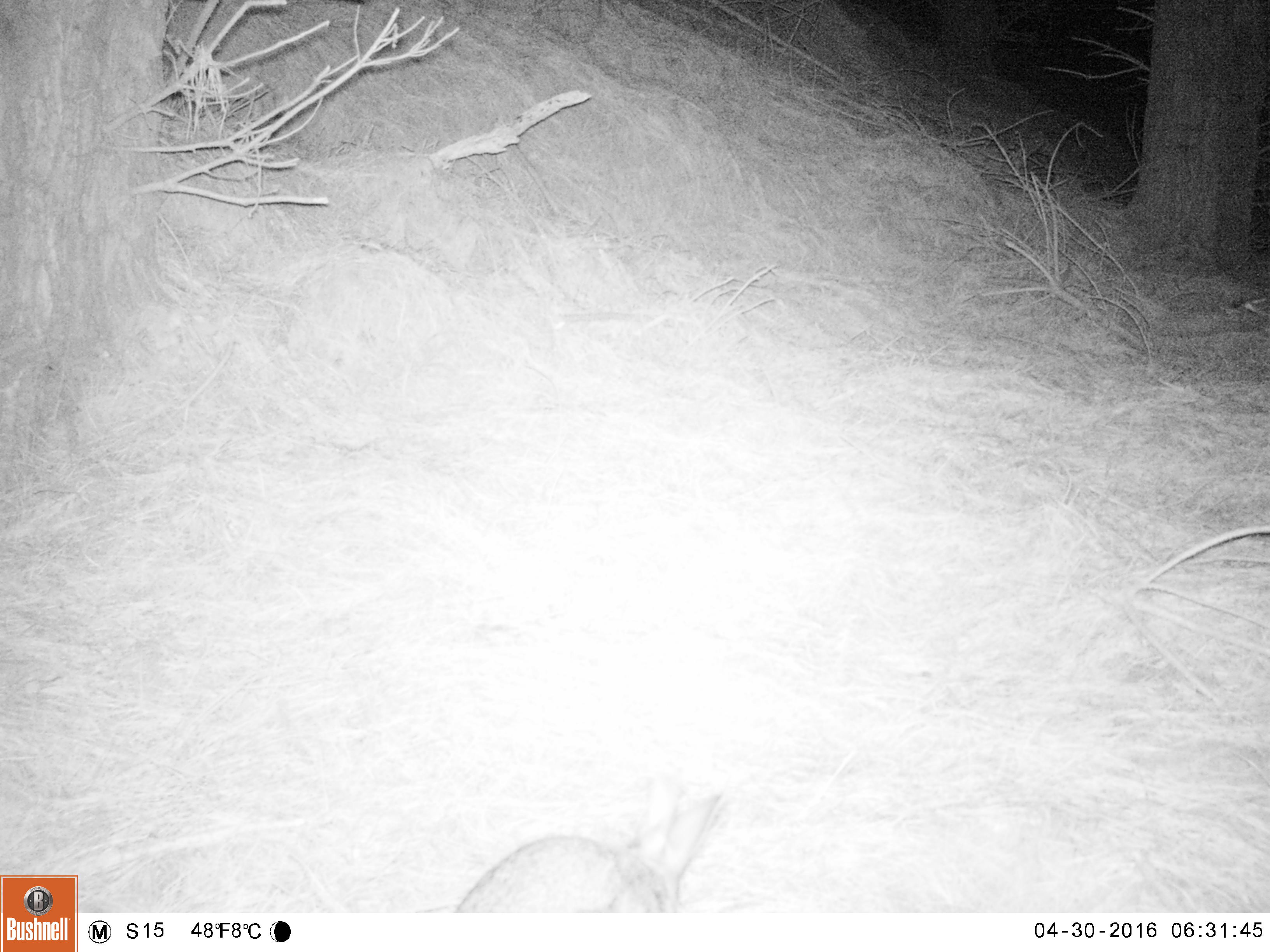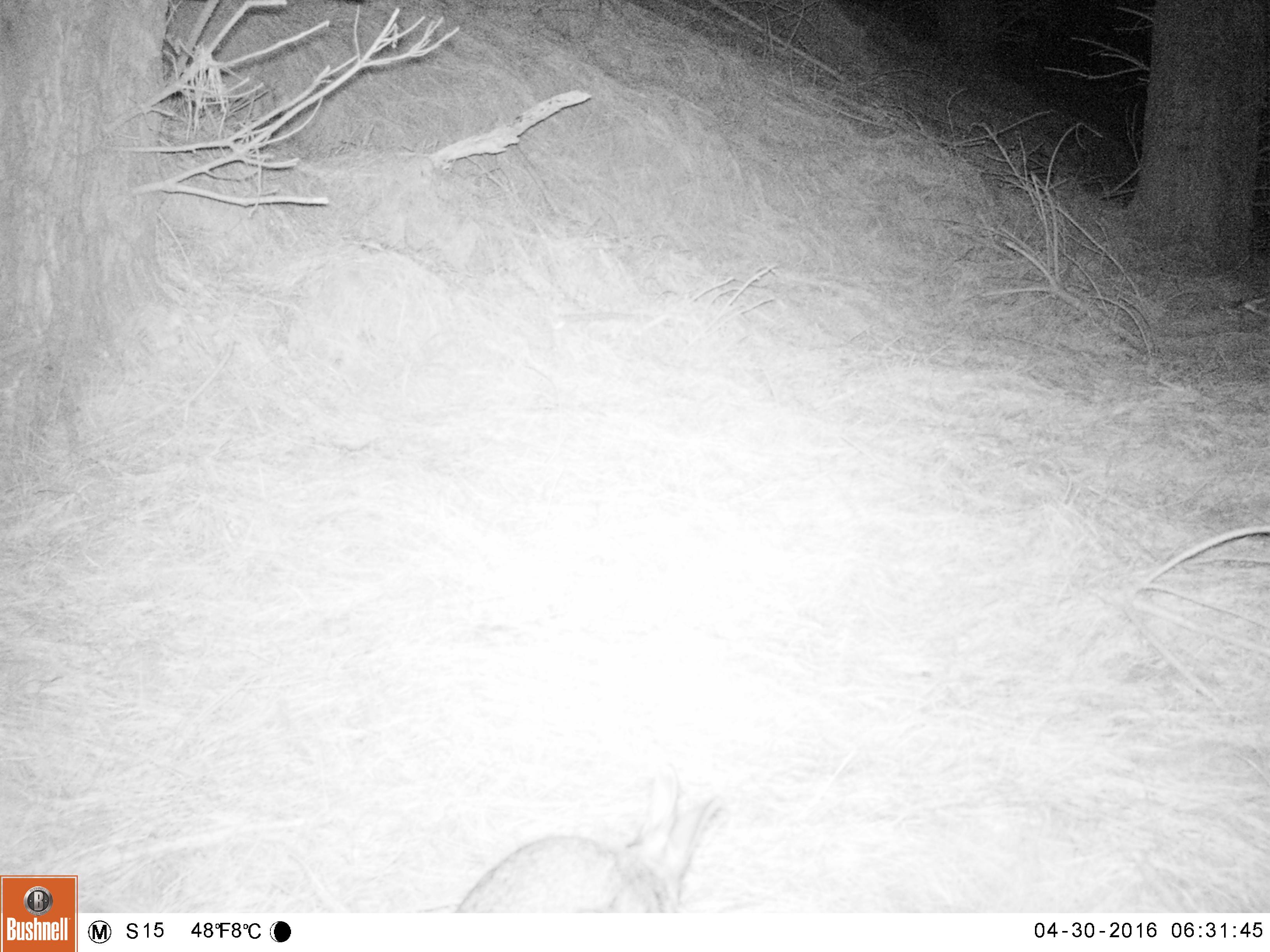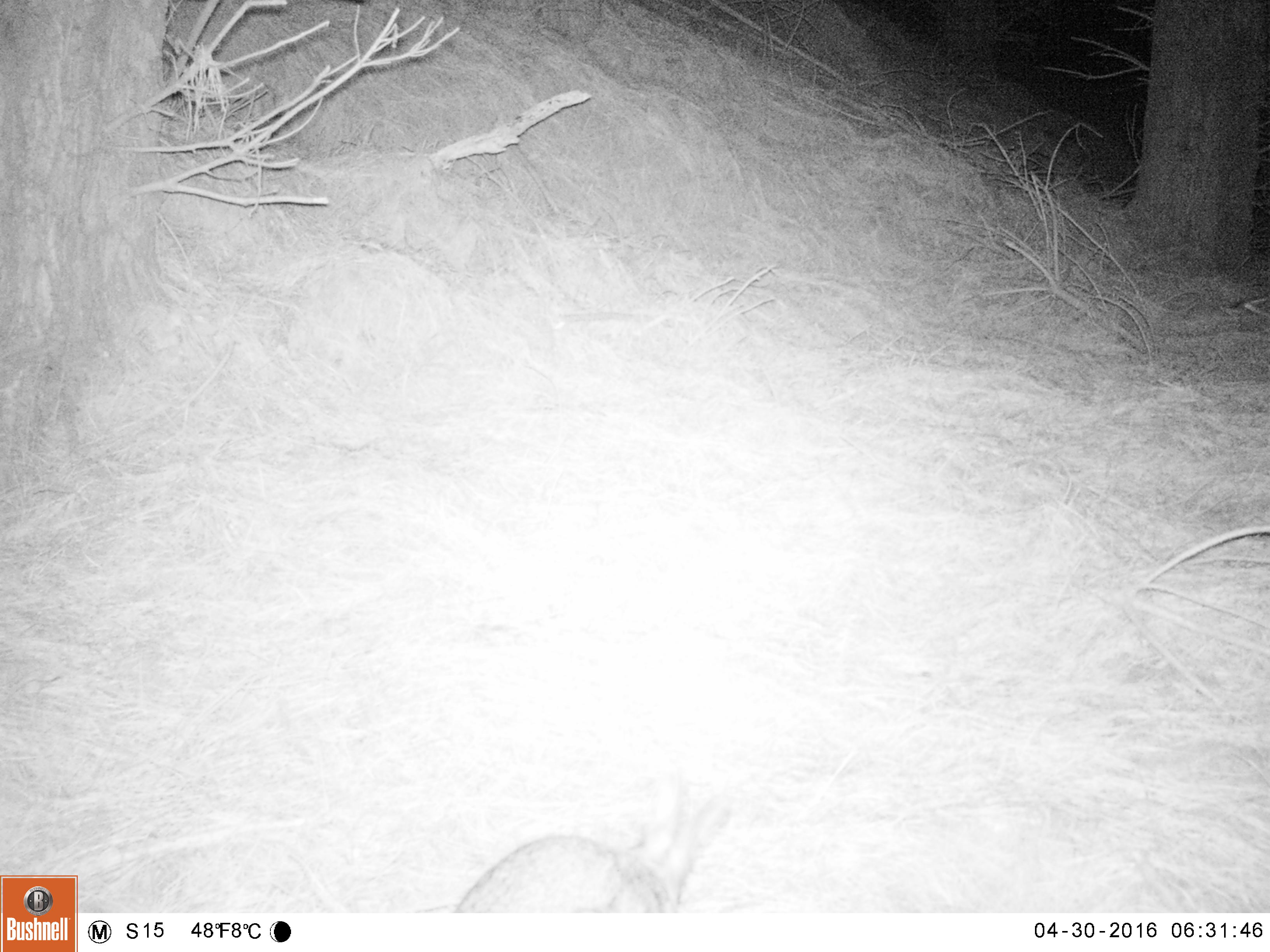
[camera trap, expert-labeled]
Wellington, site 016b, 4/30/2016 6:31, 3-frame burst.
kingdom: Animalia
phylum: Chordata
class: Mammalia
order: Lagomorpha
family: Leporidae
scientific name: Leporidae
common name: rabbit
Rabbit (Leporidae).